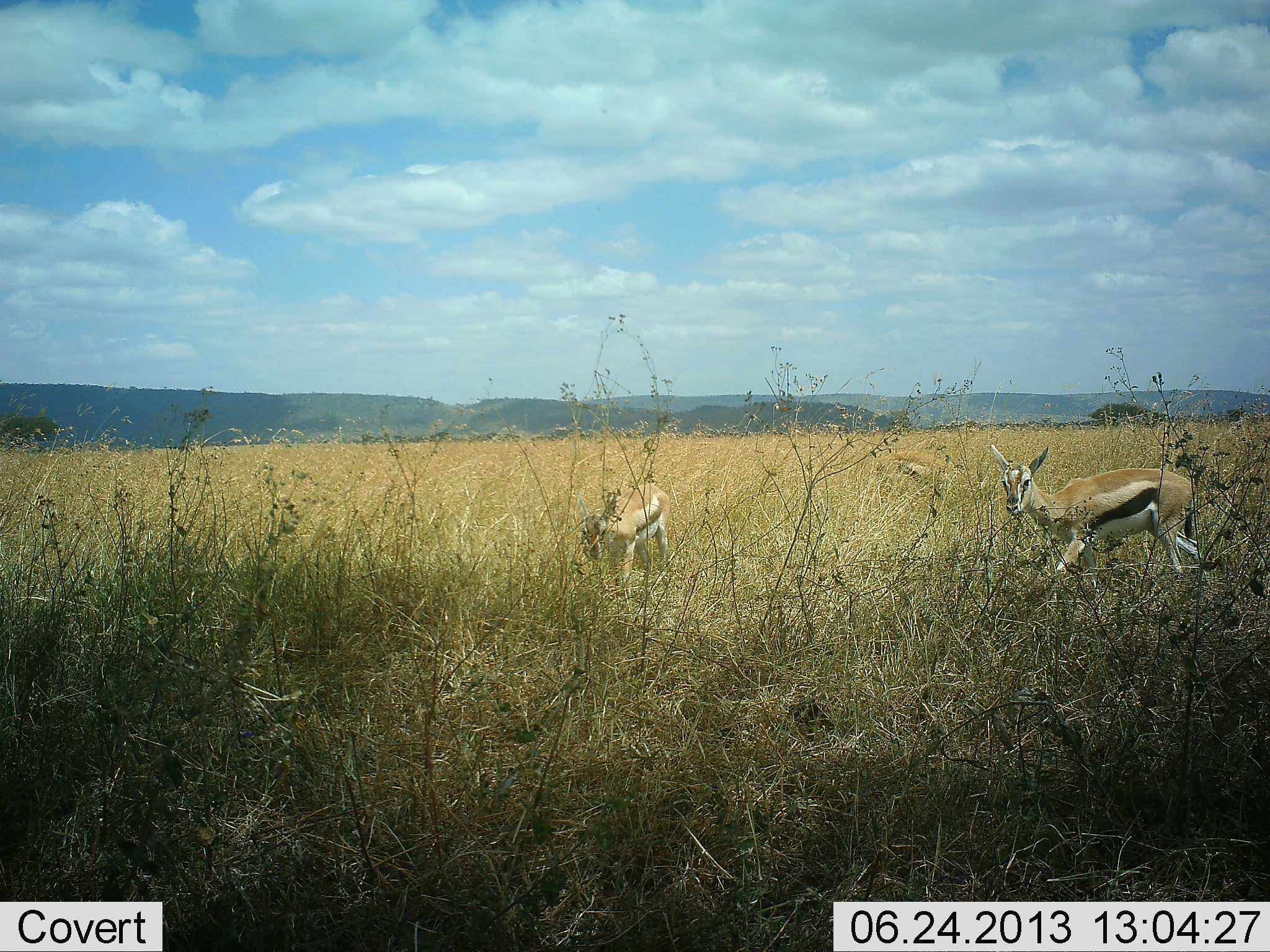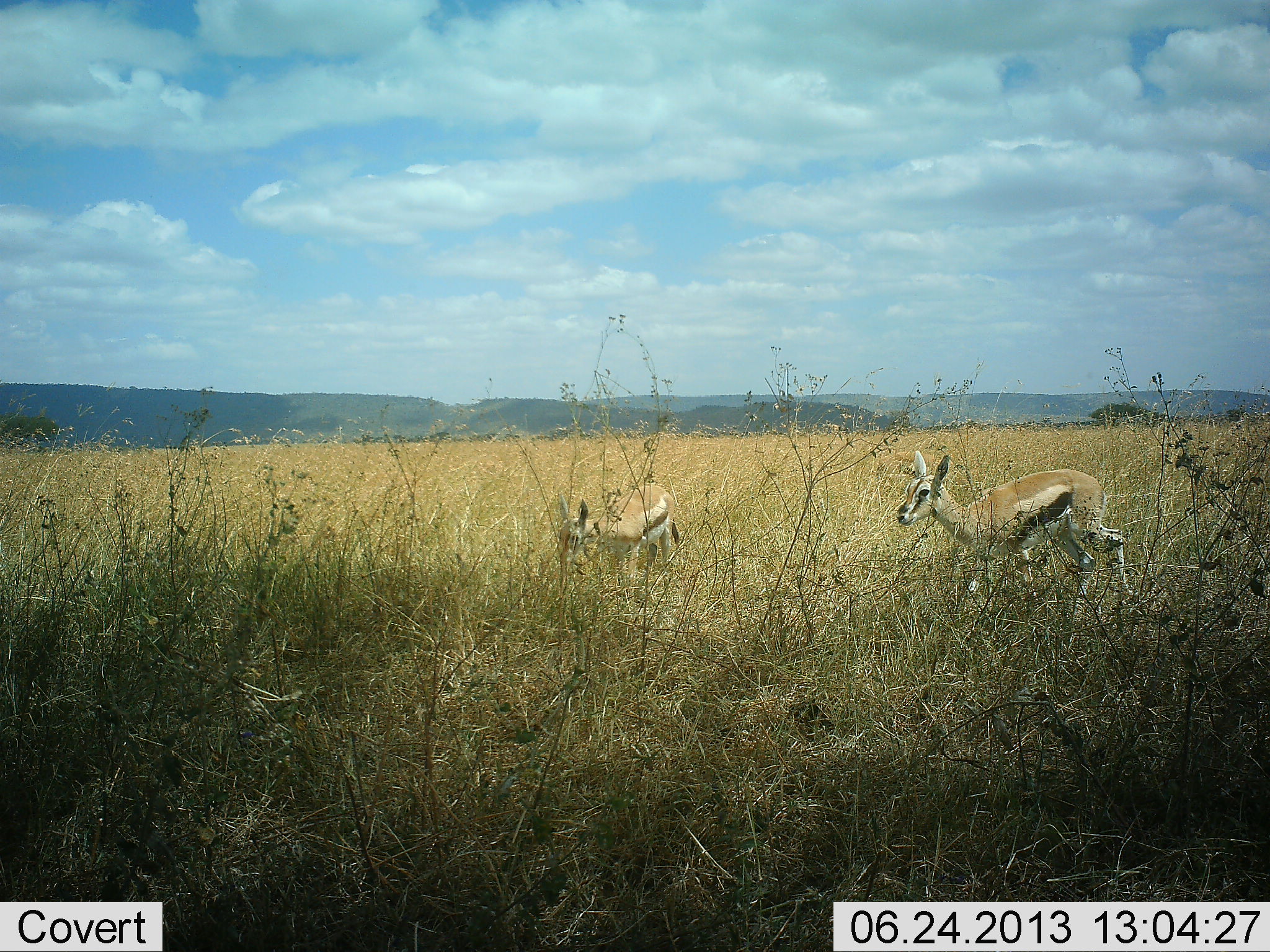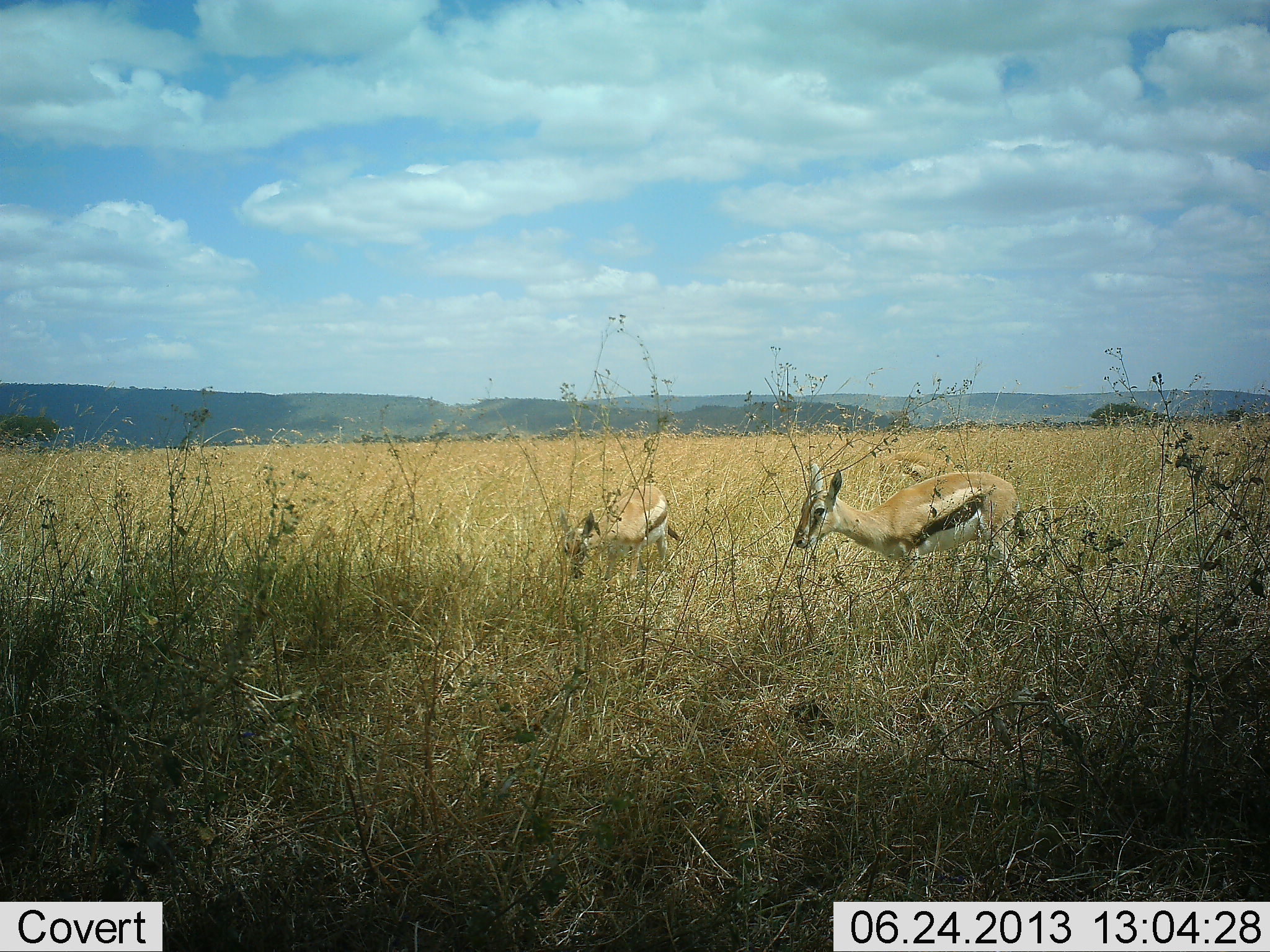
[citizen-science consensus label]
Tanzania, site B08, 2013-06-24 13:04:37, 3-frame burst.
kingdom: Animalia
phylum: Chordata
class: Mammalia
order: Artiodactyla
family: Bovidae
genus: Eudorcas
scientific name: Eudorcas thomsonii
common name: thomson's gazelle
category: gazellethomsons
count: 2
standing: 29%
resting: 0%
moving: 53%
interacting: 6%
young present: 18%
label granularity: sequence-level